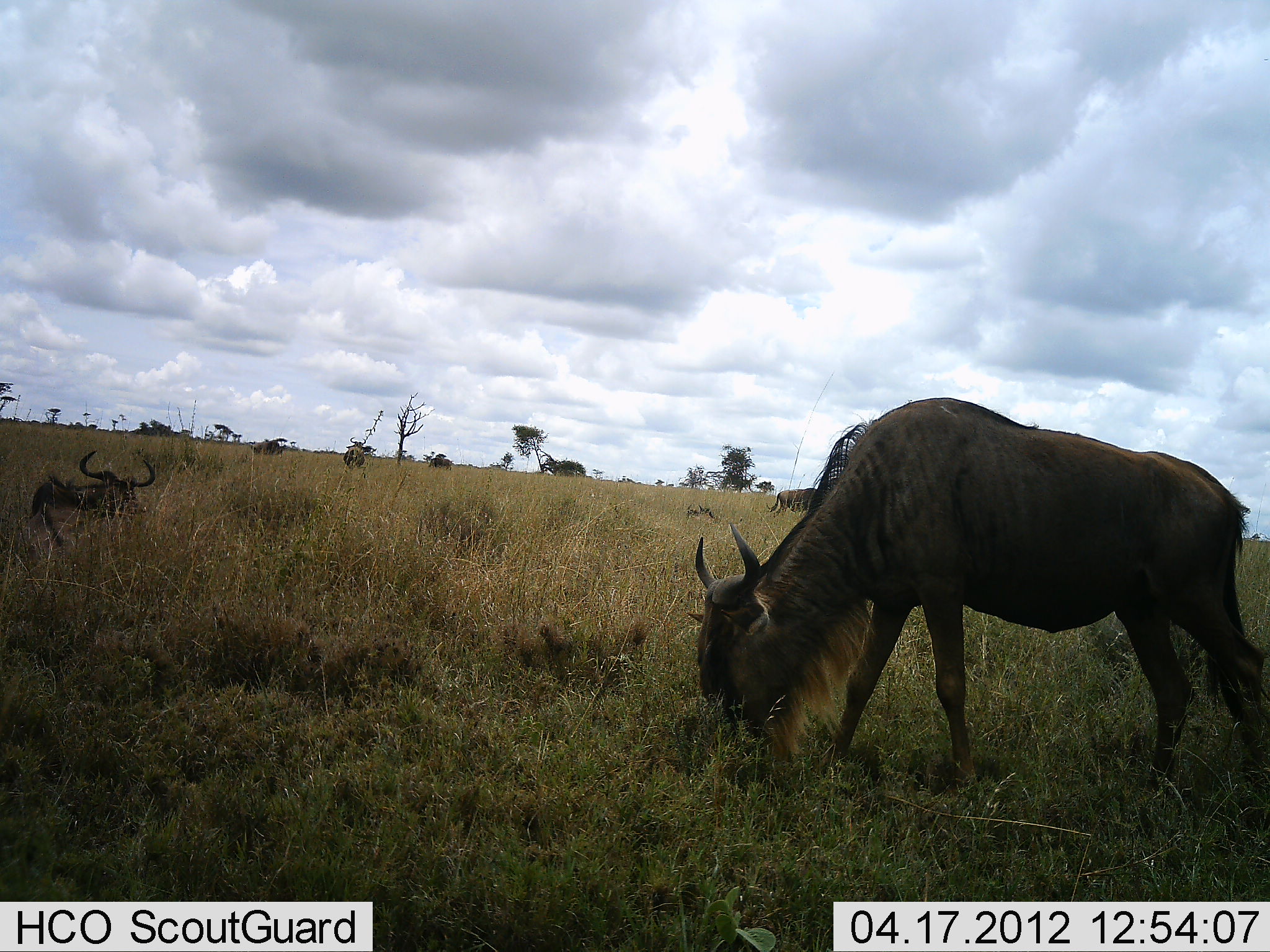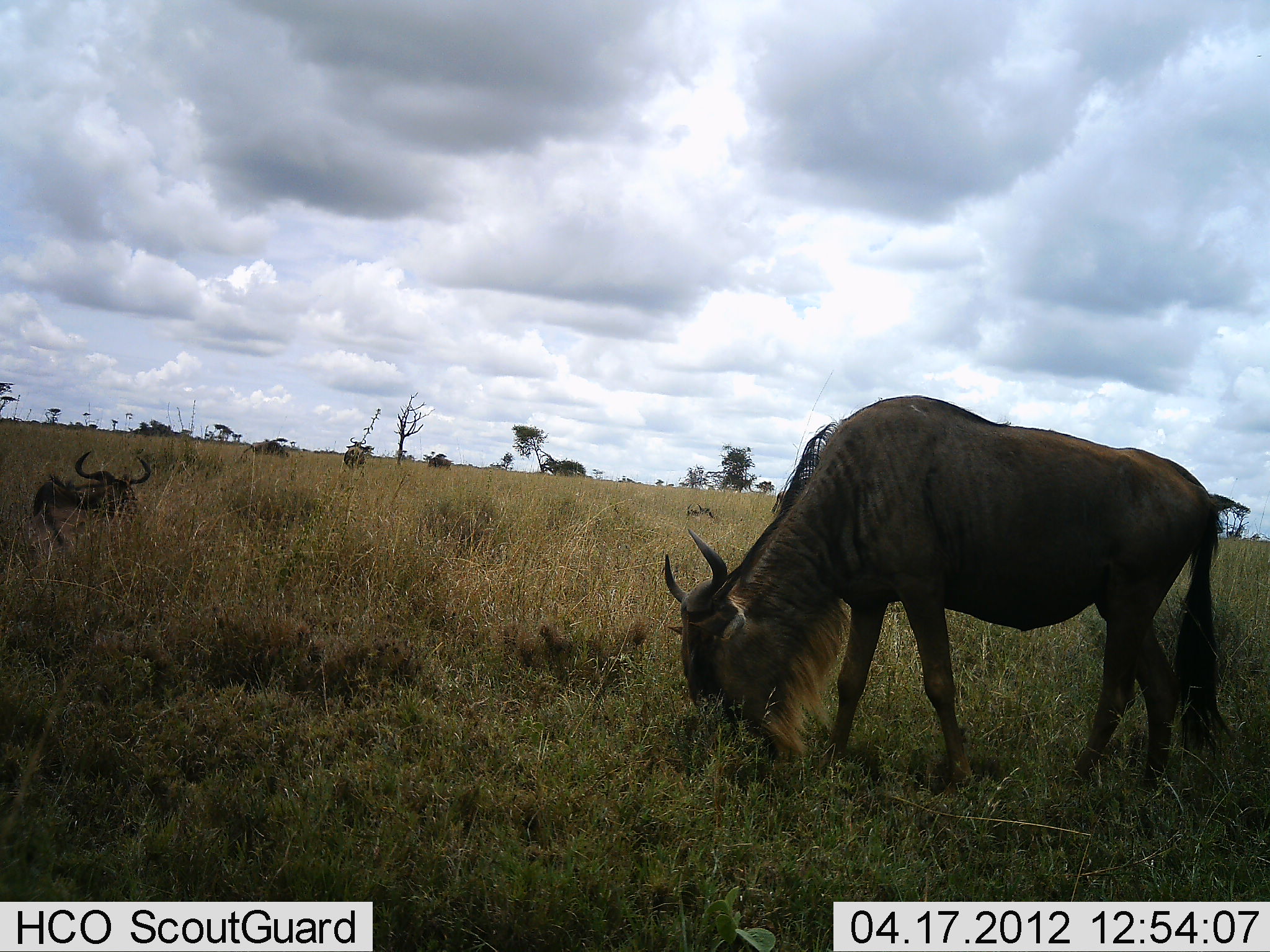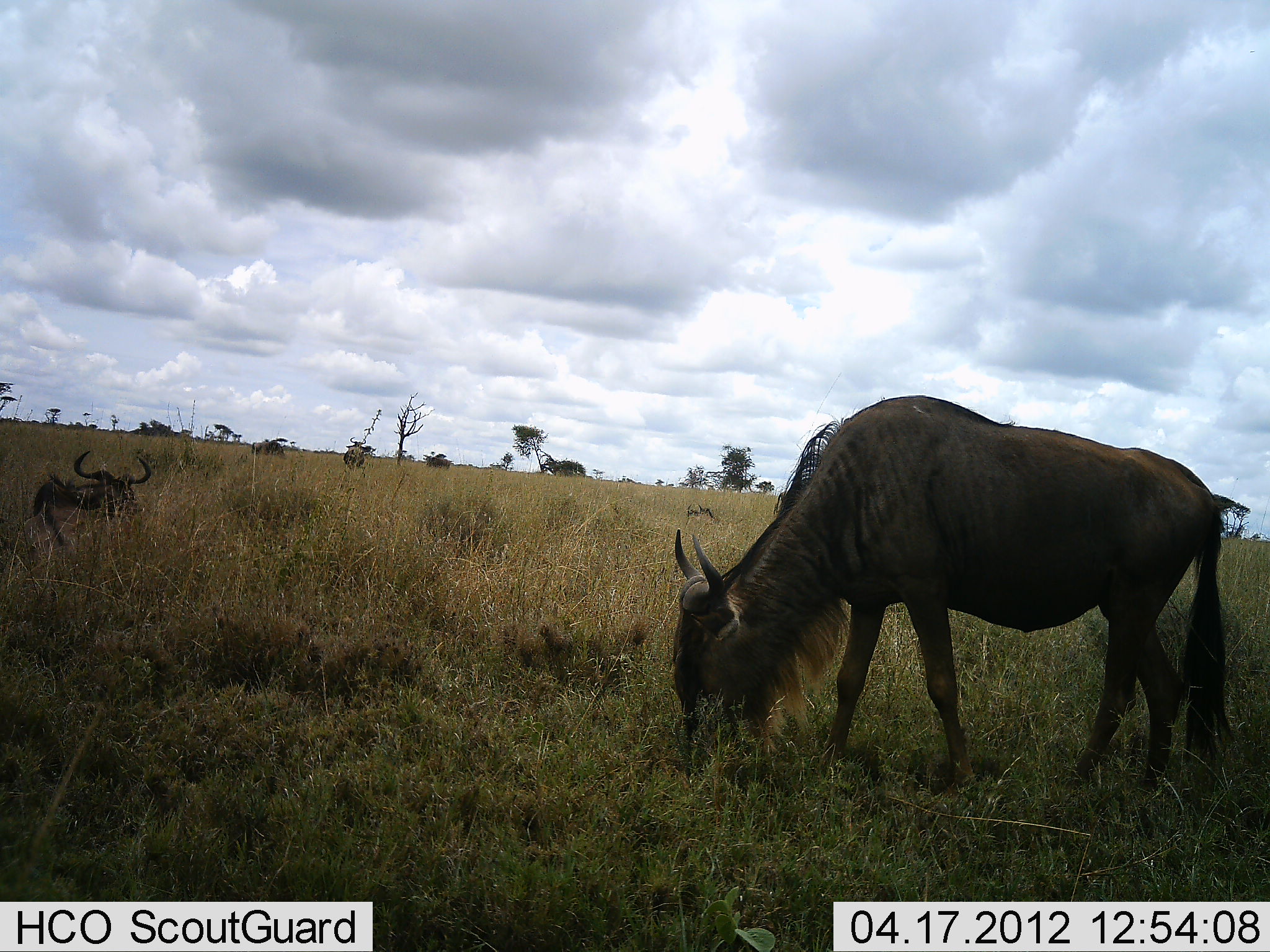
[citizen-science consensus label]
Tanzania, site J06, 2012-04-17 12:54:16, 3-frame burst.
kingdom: Animalia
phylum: Chordata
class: Mammalia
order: Artiodactyla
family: Bovidae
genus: Connochaetes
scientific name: Connochaetes taurinus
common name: blue wildebeest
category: wildebeest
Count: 2.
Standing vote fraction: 65%.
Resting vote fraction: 76%.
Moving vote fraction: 12%.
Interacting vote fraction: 0%.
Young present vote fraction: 0%.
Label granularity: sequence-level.